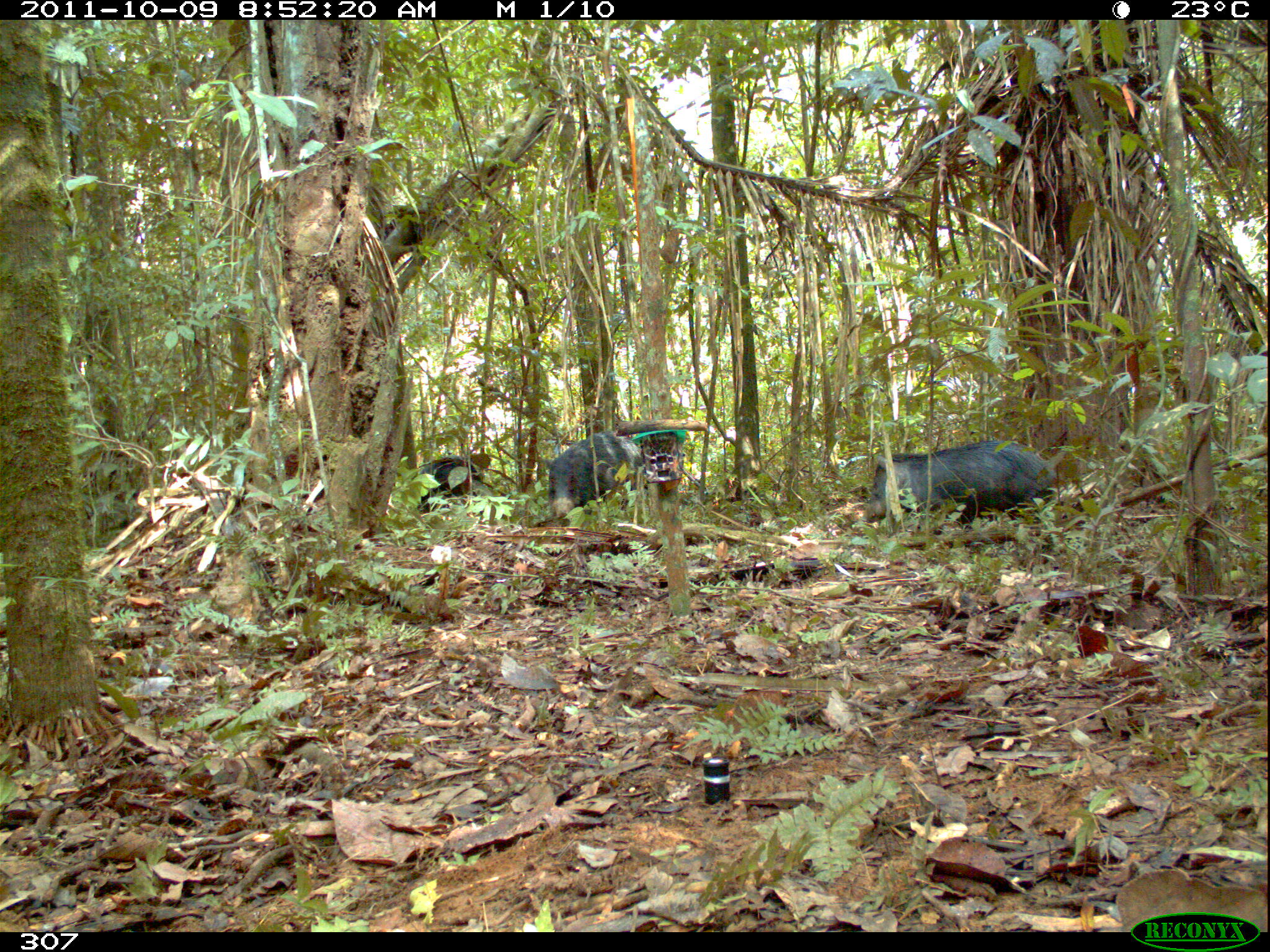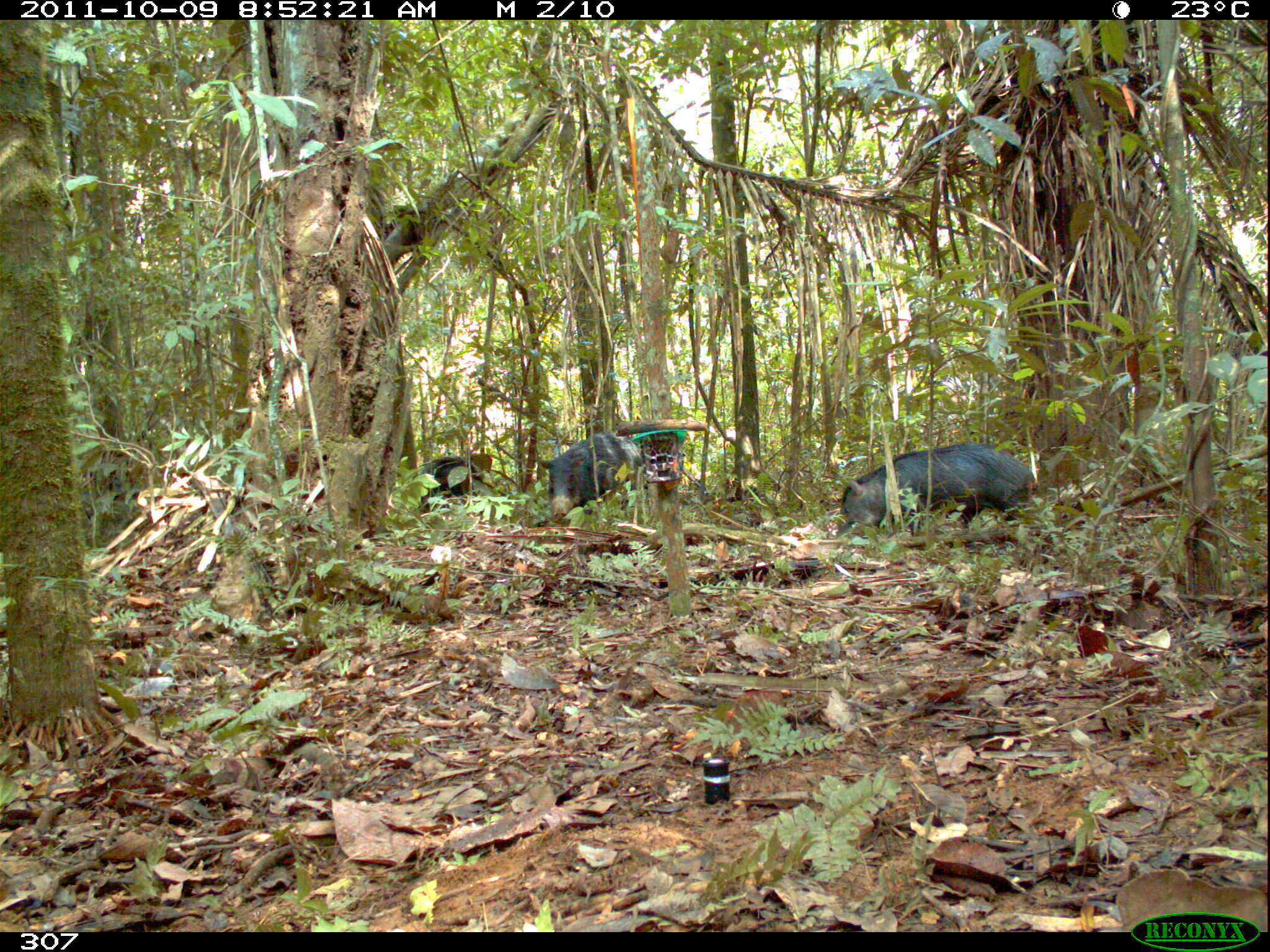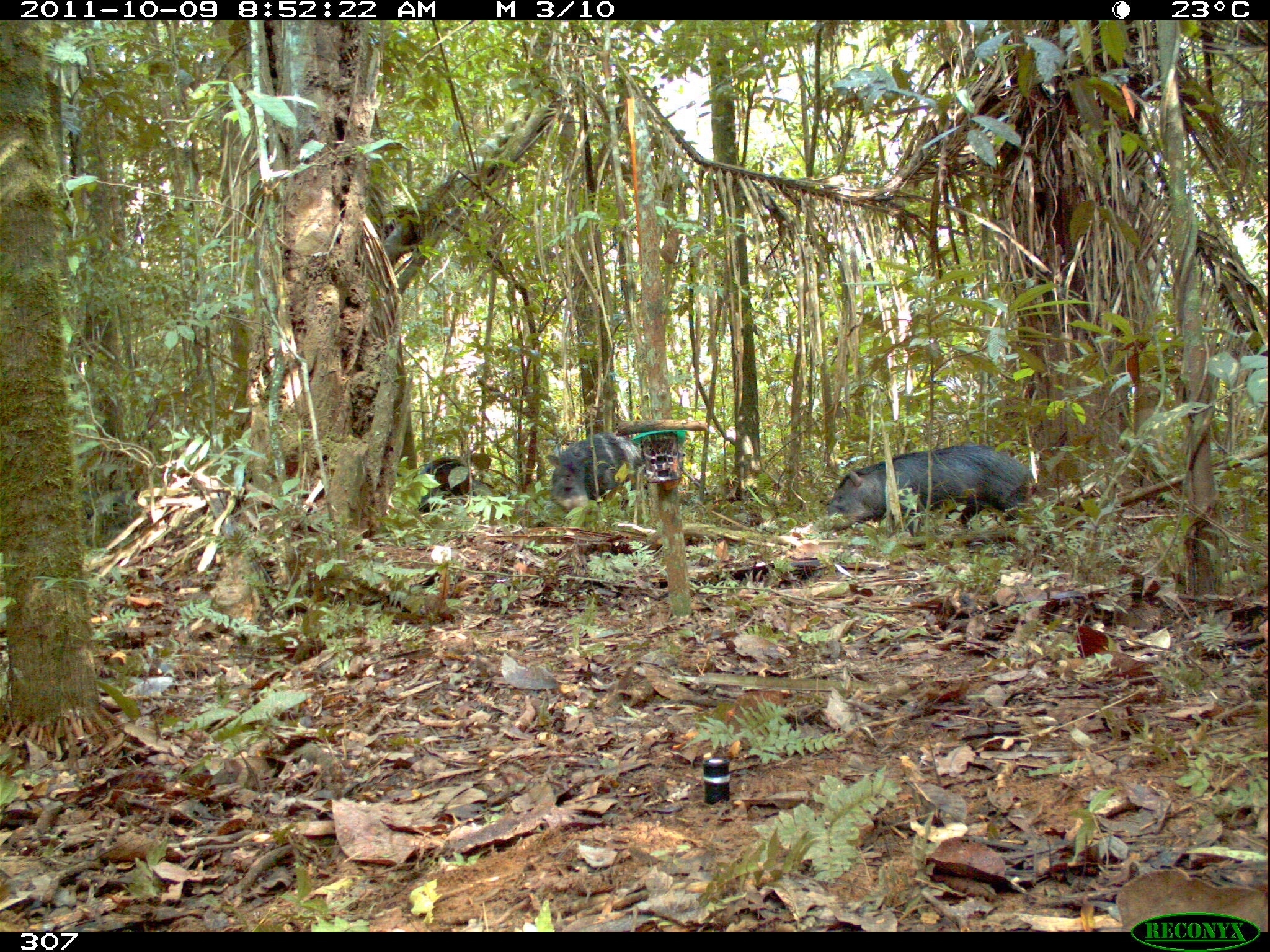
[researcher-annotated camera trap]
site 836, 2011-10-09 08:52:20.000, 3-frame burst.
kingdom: Animalia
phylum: Chordata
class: Mammalia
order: Artiodactyla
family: Tayassuidae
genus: Tayassu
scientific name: Tayassu pecari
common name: white-lipped peccary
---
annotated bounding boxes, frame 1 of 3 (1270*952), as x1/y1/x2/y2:
tayassu pecari: 861/440/1055/535; 541/432/646/522; 412/453/487/515